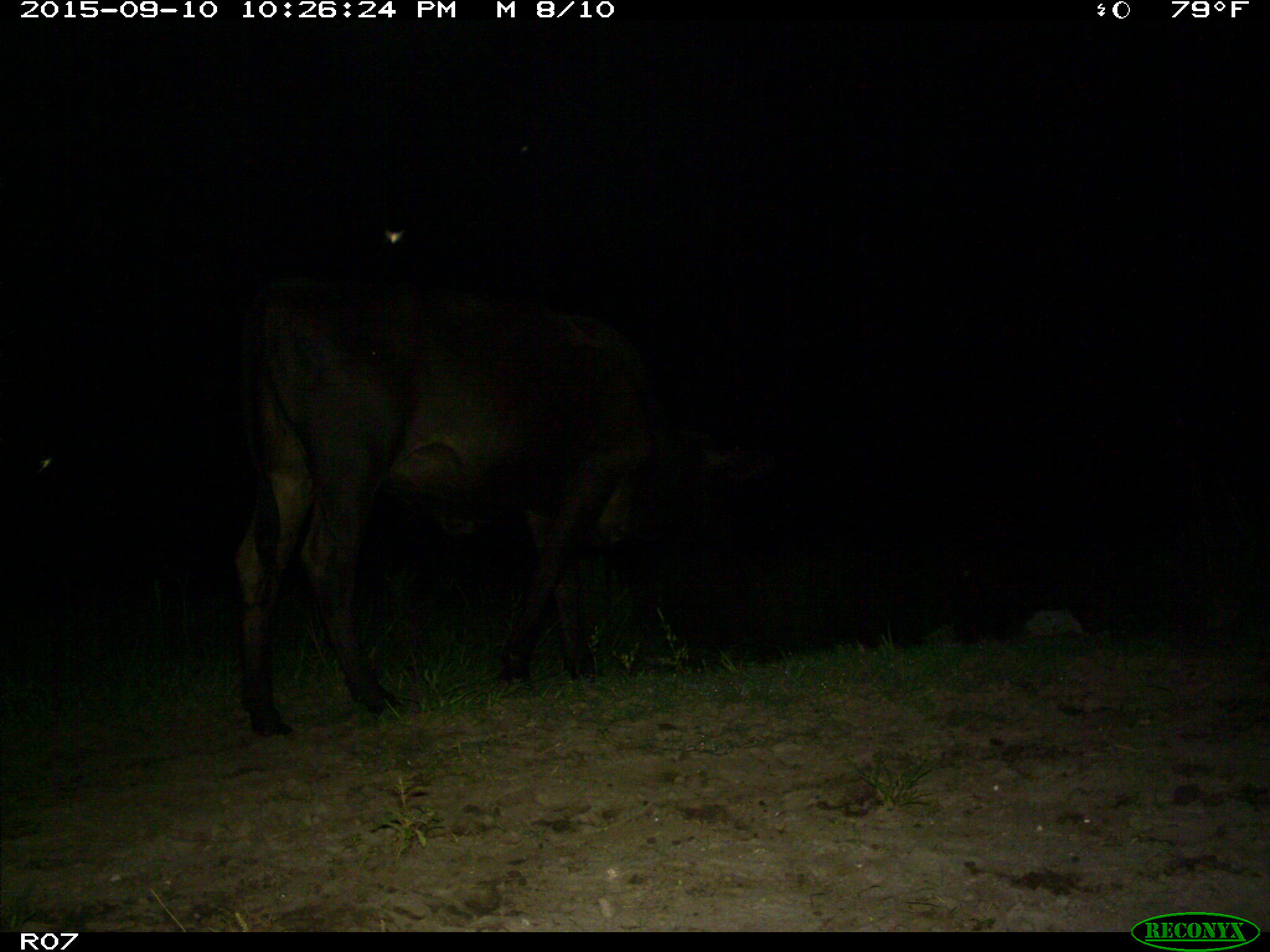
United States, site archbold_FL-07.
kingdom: Animalia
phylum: Chordata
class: Mammalia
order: Artiodactyla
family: Bovidae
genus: Bos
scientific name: Bos taurus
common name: domestic cow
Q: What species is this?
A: Bos taurus (domestic cow).